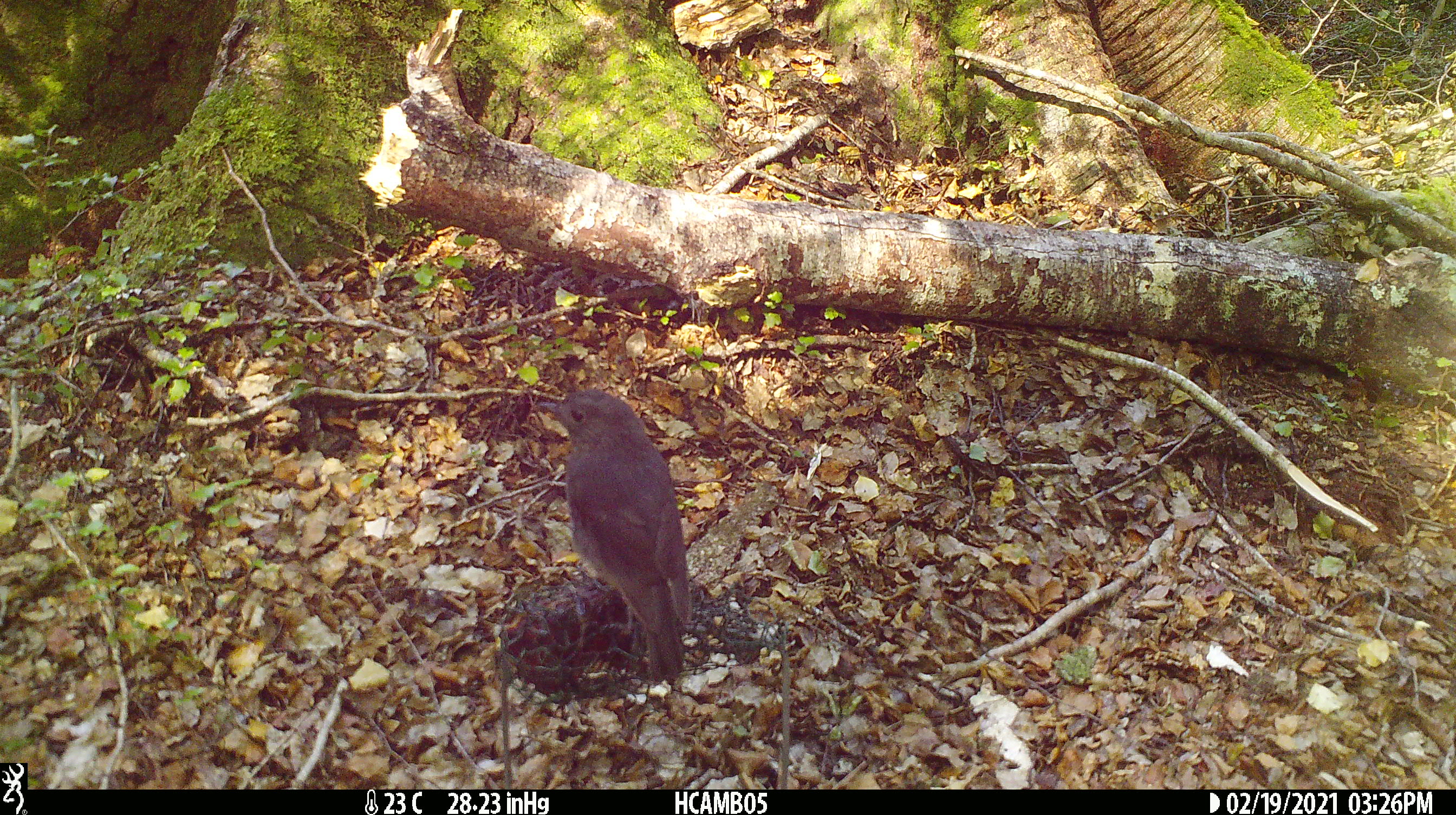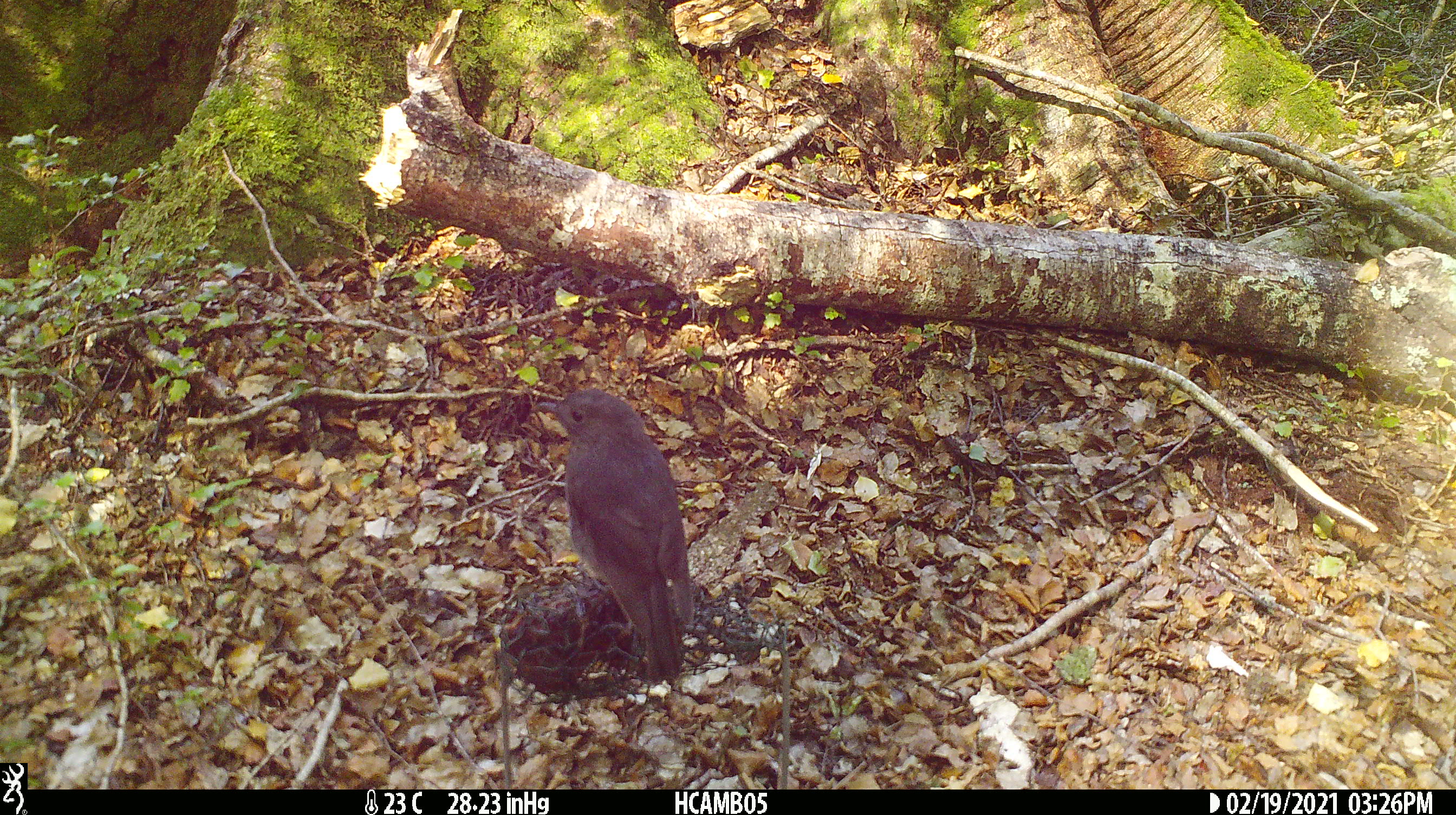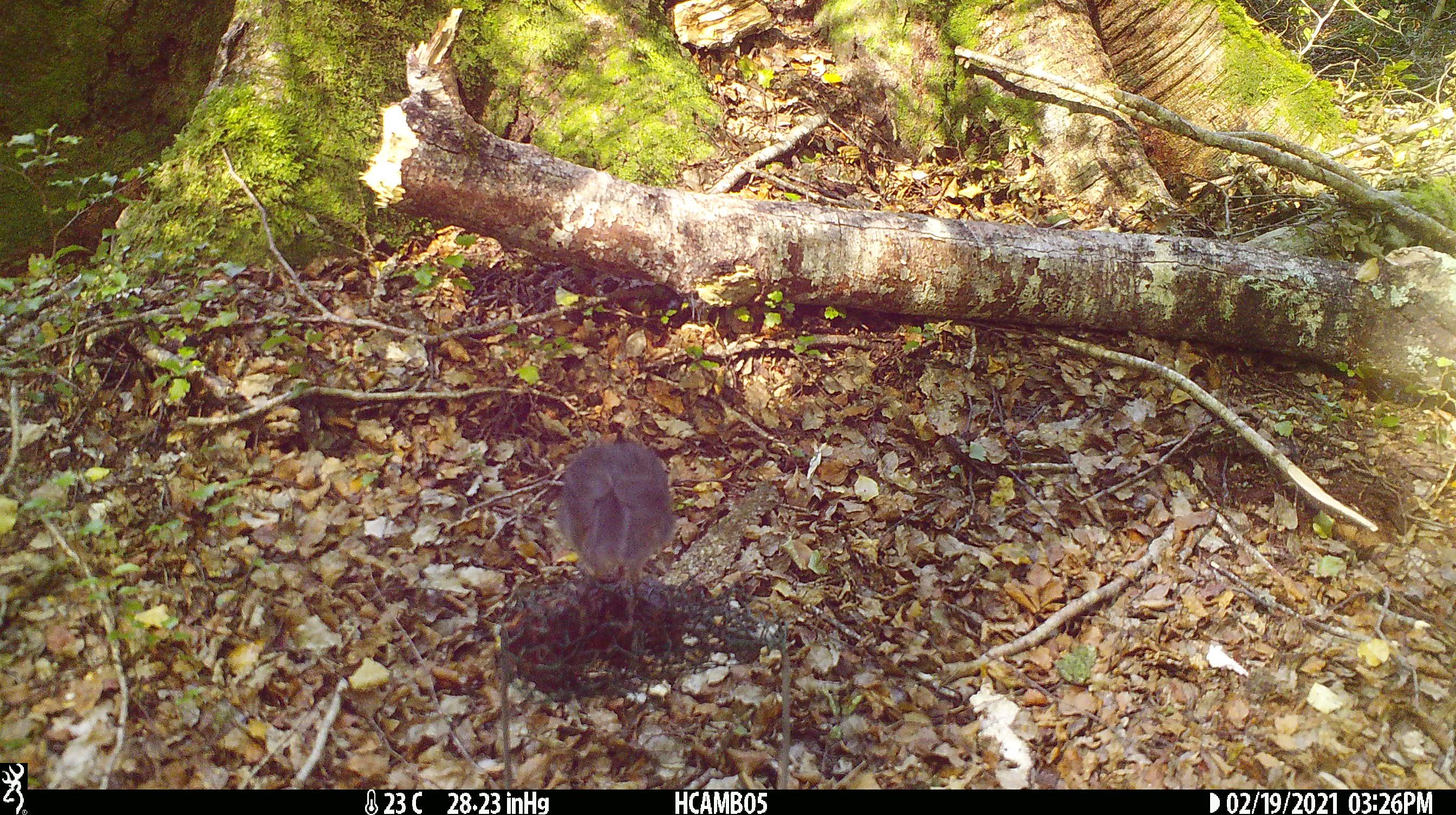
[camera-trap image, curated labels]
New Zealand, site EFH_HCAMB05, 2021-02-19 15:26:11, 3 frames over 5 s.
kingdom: Animalia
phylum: Chordata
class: Aves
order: Passeriformes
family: Petroicidae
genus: Petroica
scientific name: Petroica australis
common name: new zealand robin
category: robin